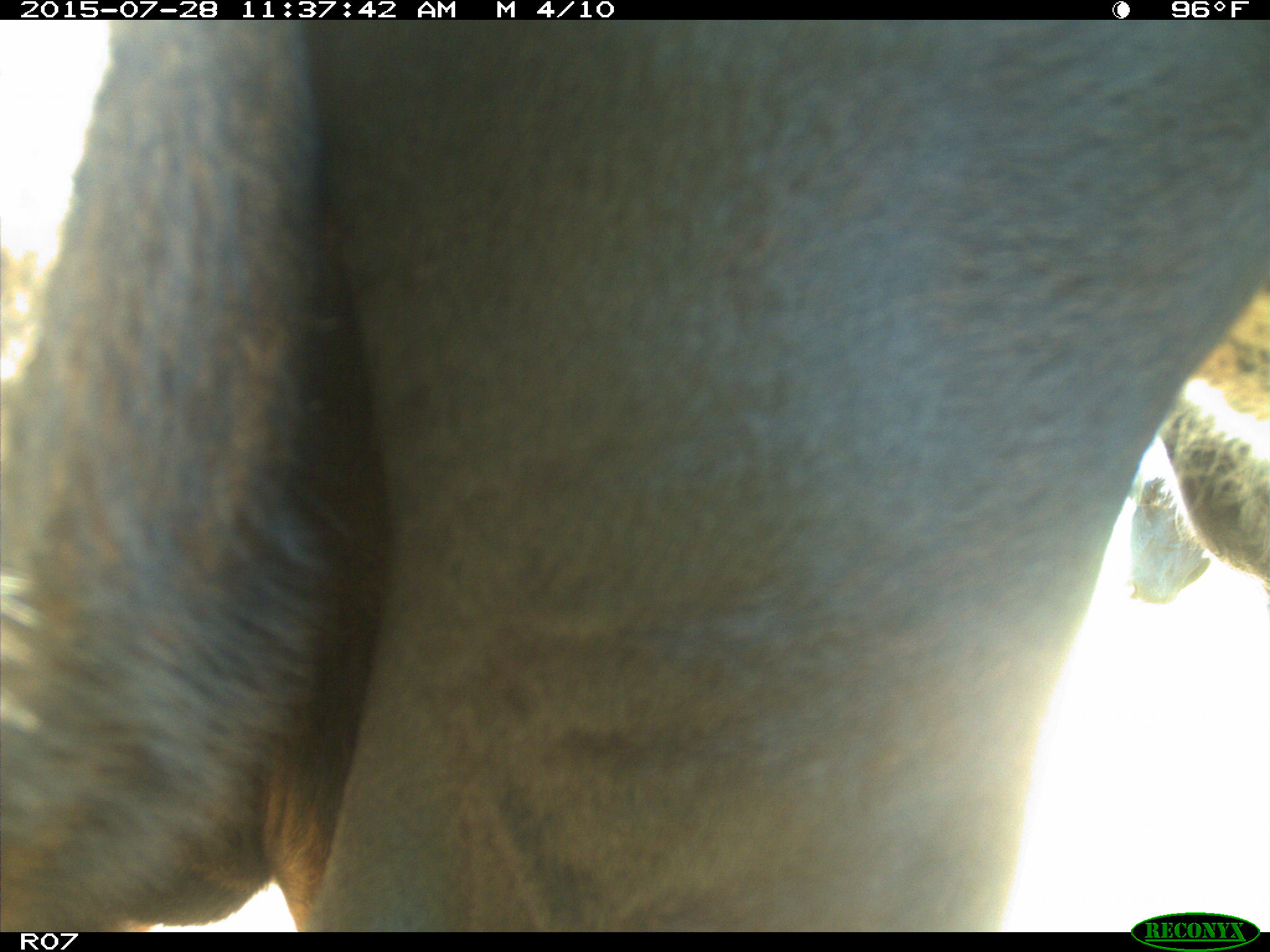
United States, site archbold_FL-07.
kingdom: Animalia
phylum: Chordata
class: Mammalia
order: Artiodactyla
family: Bovidae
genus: Bos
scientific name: Bos taurus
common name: domestic cow